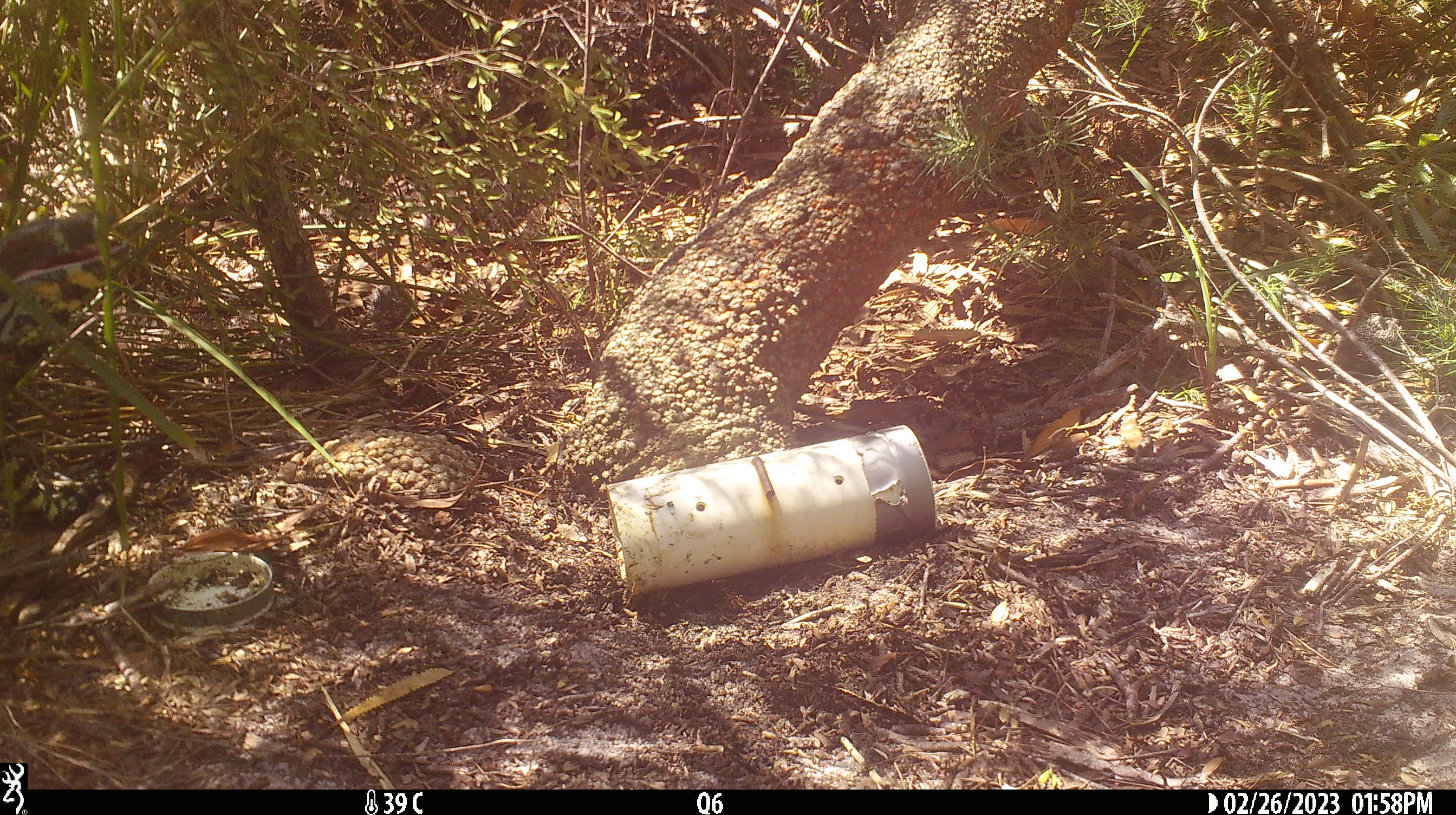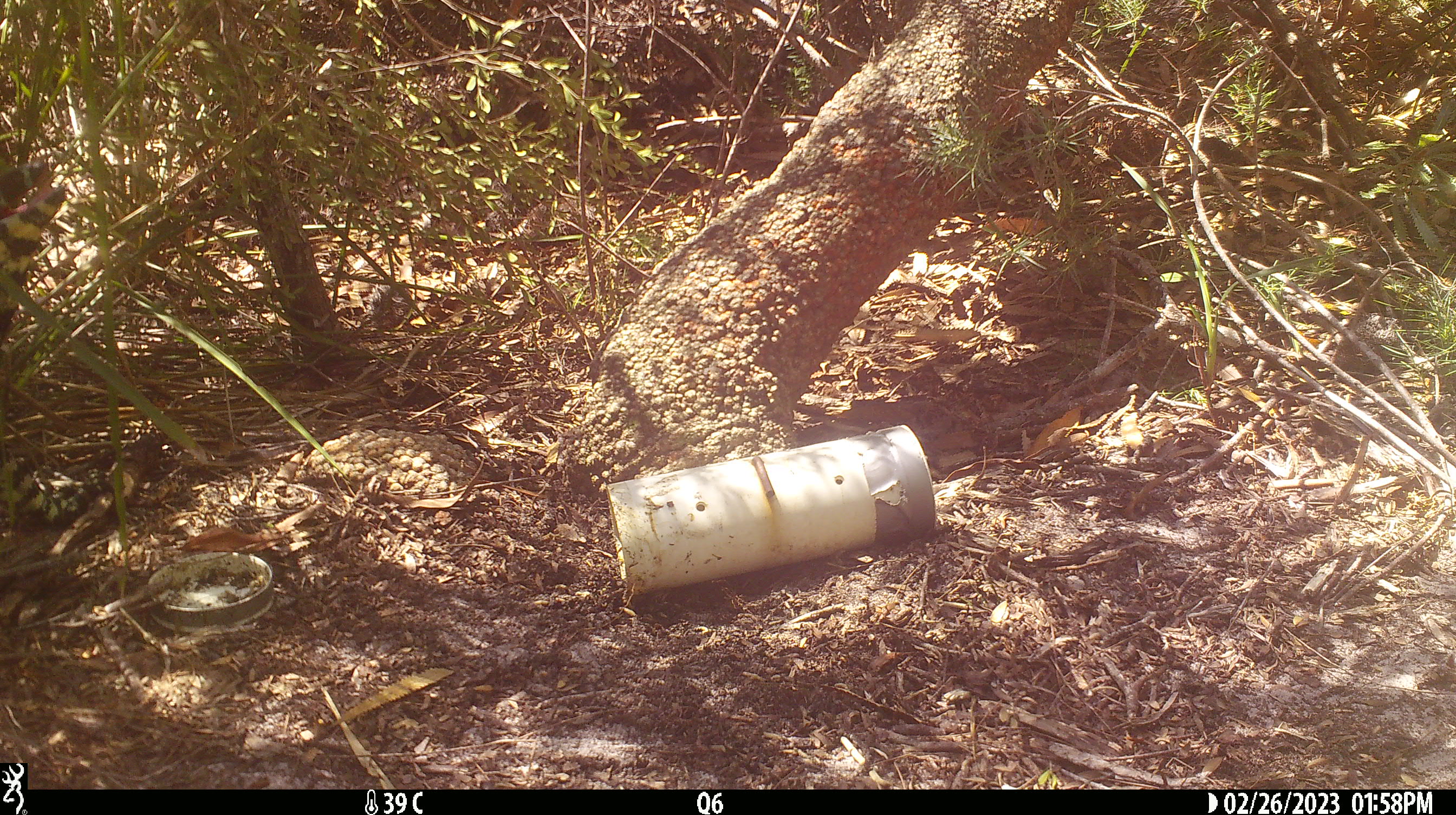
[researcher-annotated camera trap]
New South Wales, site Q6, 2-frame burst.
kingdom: Animalia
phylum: Chordata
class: Reptilia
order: Squamata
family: Varanidae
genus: Varanus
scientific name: Varanus varius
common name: lace monitor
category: goanna